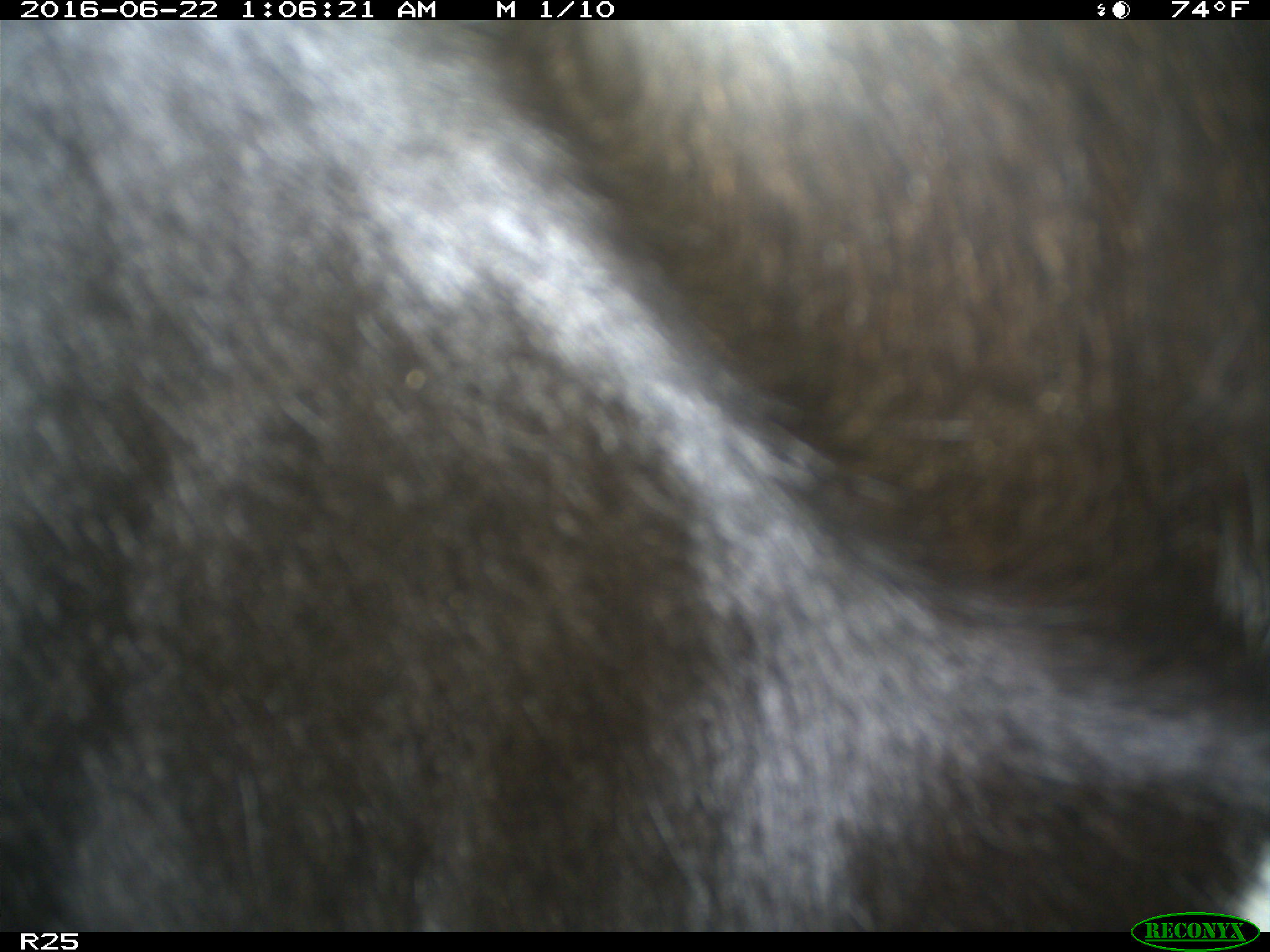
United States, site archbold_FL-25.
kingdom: Animalia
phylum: Chordata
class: Mammalia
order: Artiodactyla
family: Bovidae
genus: Bos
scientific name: Bos taurus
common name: domestic cow